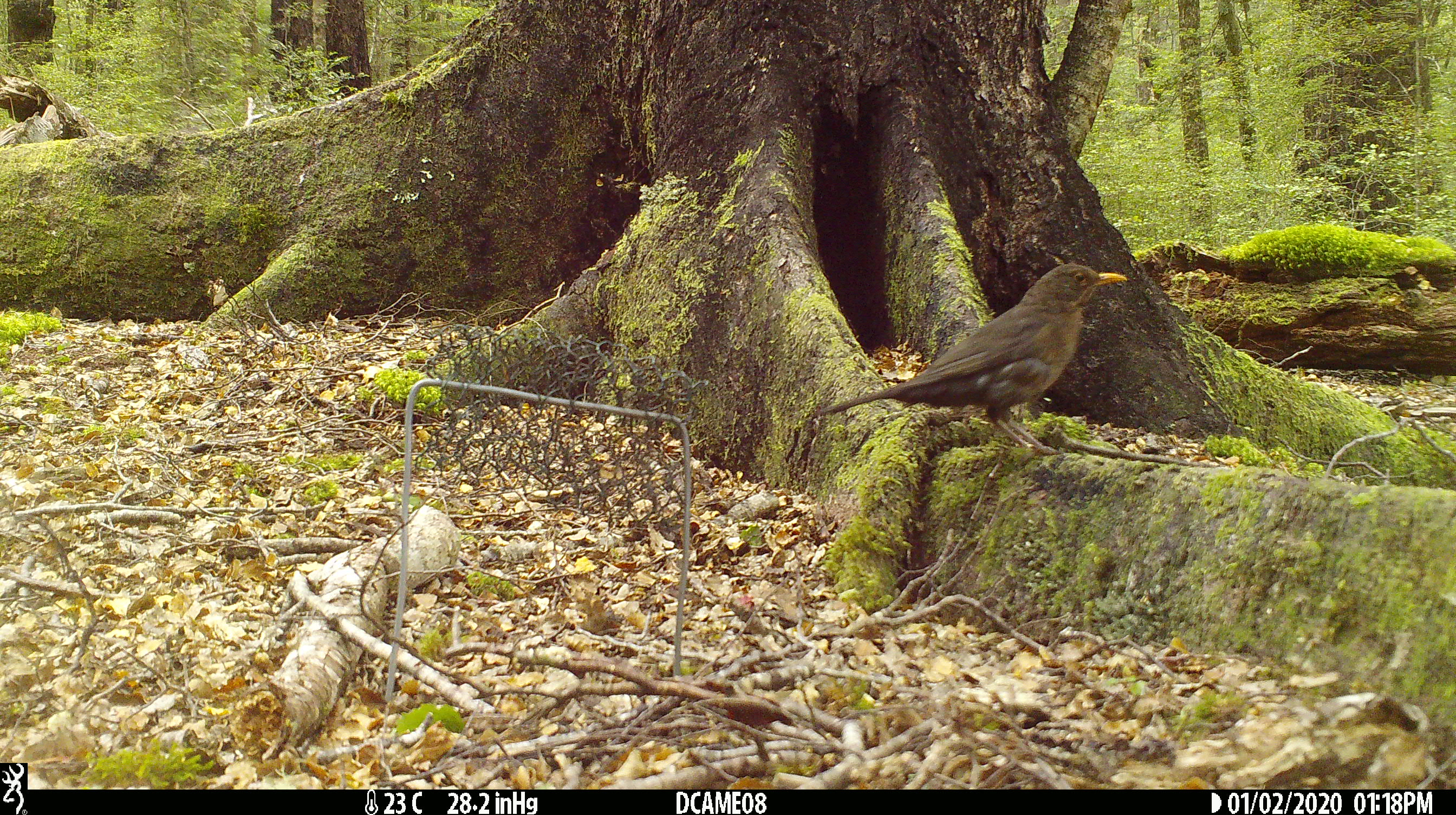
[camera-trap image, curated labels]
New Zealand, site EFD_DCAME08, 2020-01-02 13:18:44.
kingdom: Animalia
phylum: Chordata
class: Aves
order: Passeriformes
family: Turdidae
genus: Turdus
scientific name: Turdus merula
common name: eurasian blackbird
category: blackbird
Blackbird (eurasian blackbird) (Turdus merula).